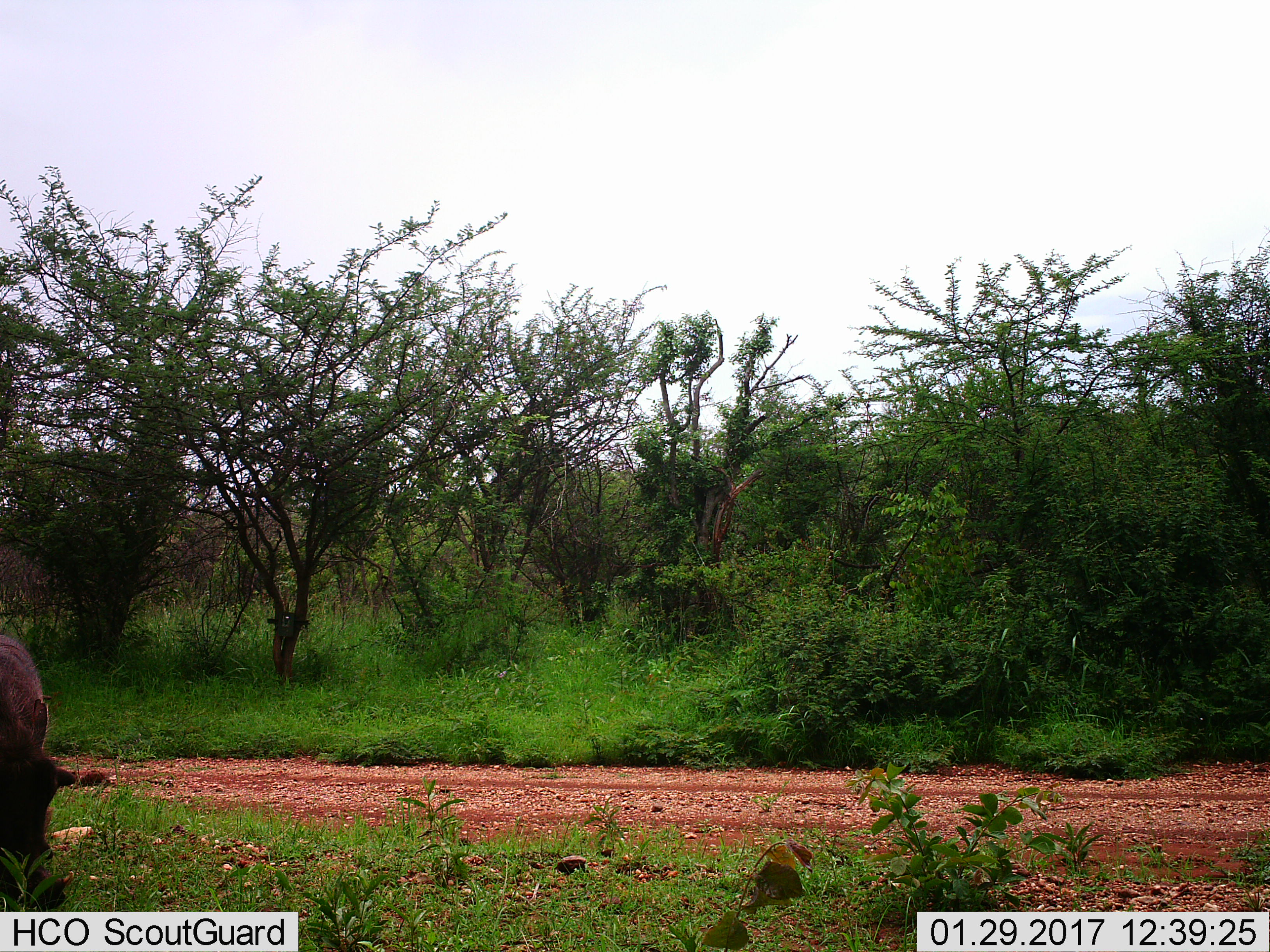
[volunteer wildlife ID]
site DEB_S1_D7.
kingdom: Animalia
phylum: Chordata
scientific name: Vertebrata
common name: domestic animal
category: domesticanimal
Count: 1.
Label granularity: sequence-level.